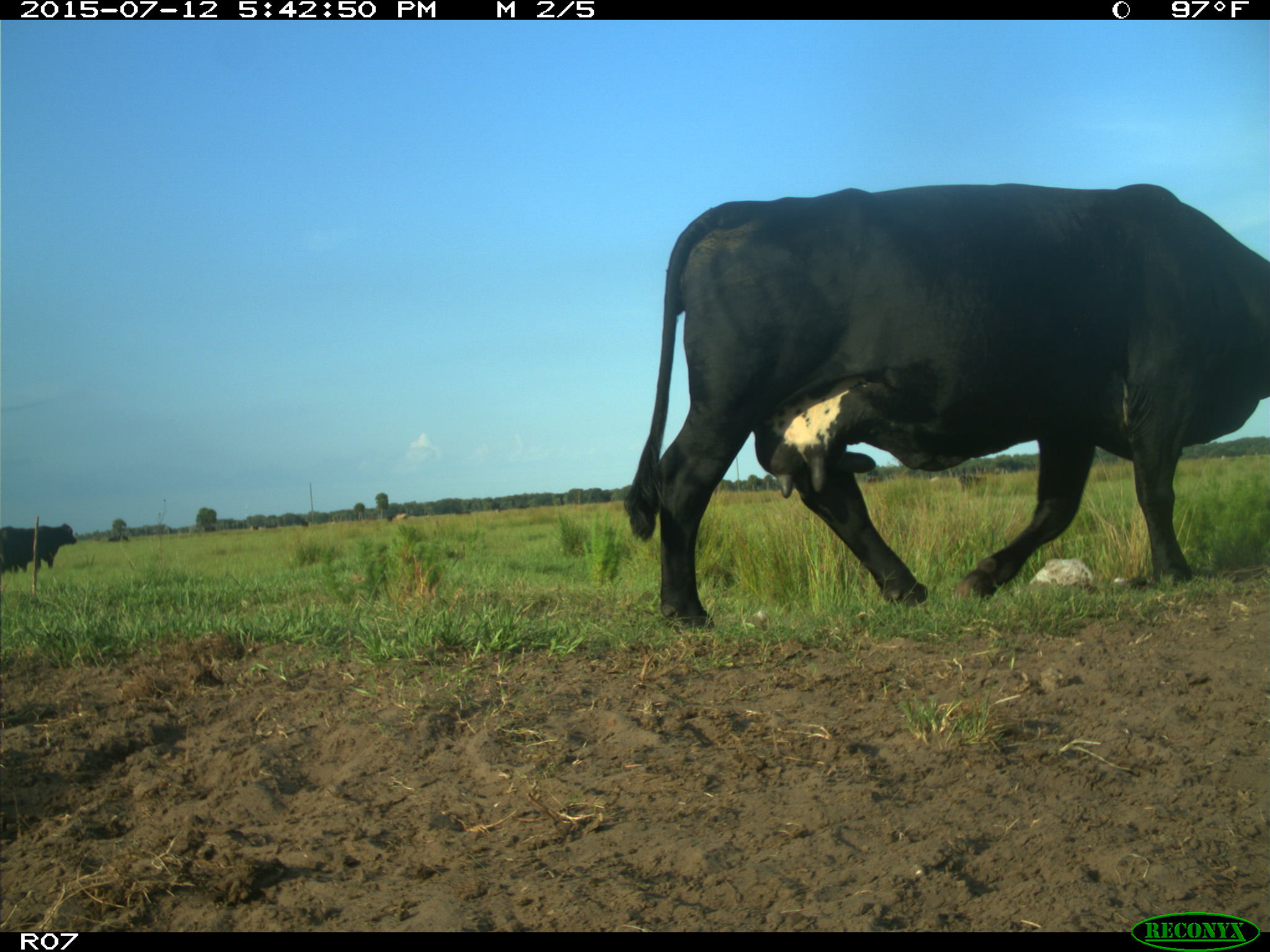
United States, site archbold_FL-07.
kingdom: Animalia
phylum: Chordata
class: Mammalia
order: Artiodactyla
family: Bovidae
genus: Bos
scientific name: Bos taurus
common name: domestic cow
Bos taurus (domestic cow).